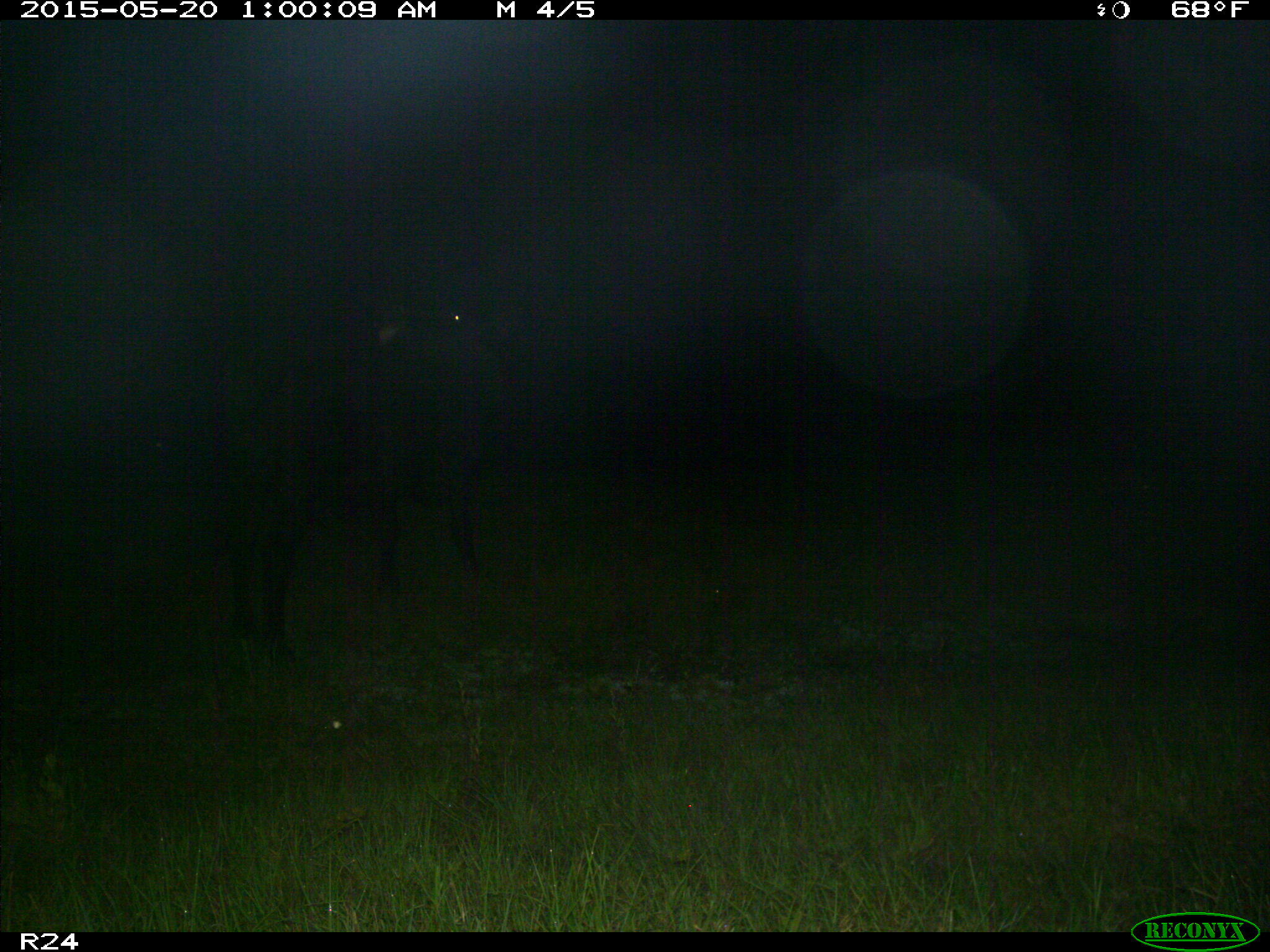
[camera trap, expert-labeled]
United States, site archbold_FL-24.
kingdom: Animalia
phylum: Chordata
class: Mammalia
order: Artiodactyla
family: Bovidae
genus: Bos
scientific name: Bos taurus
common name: domestic cow